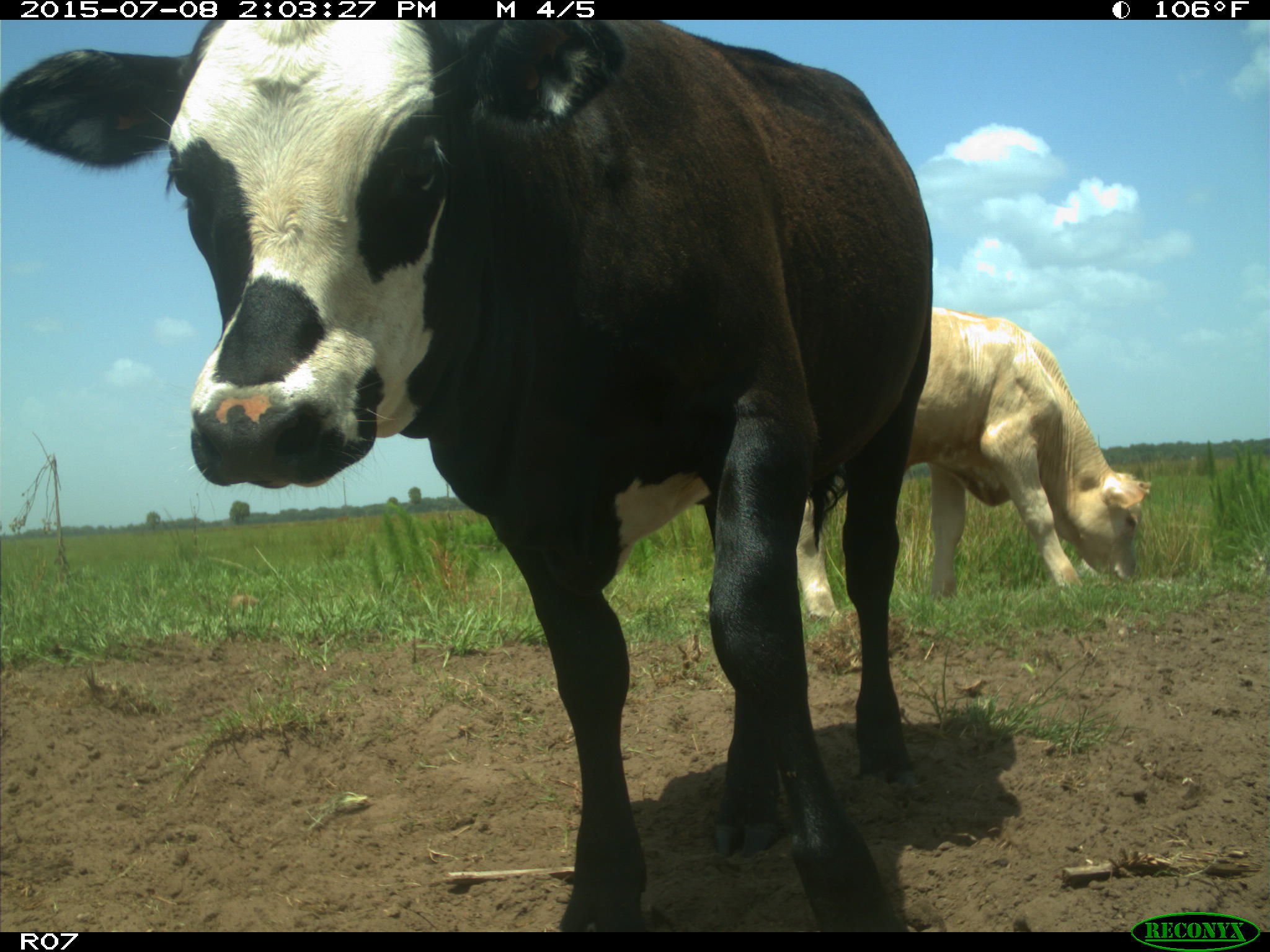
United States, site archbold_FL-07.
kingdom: Animalia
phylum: Chordata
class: Mammalia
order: Artiodactyla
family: Bovidae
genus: Bos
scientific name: Bos taurus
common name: domestic cow